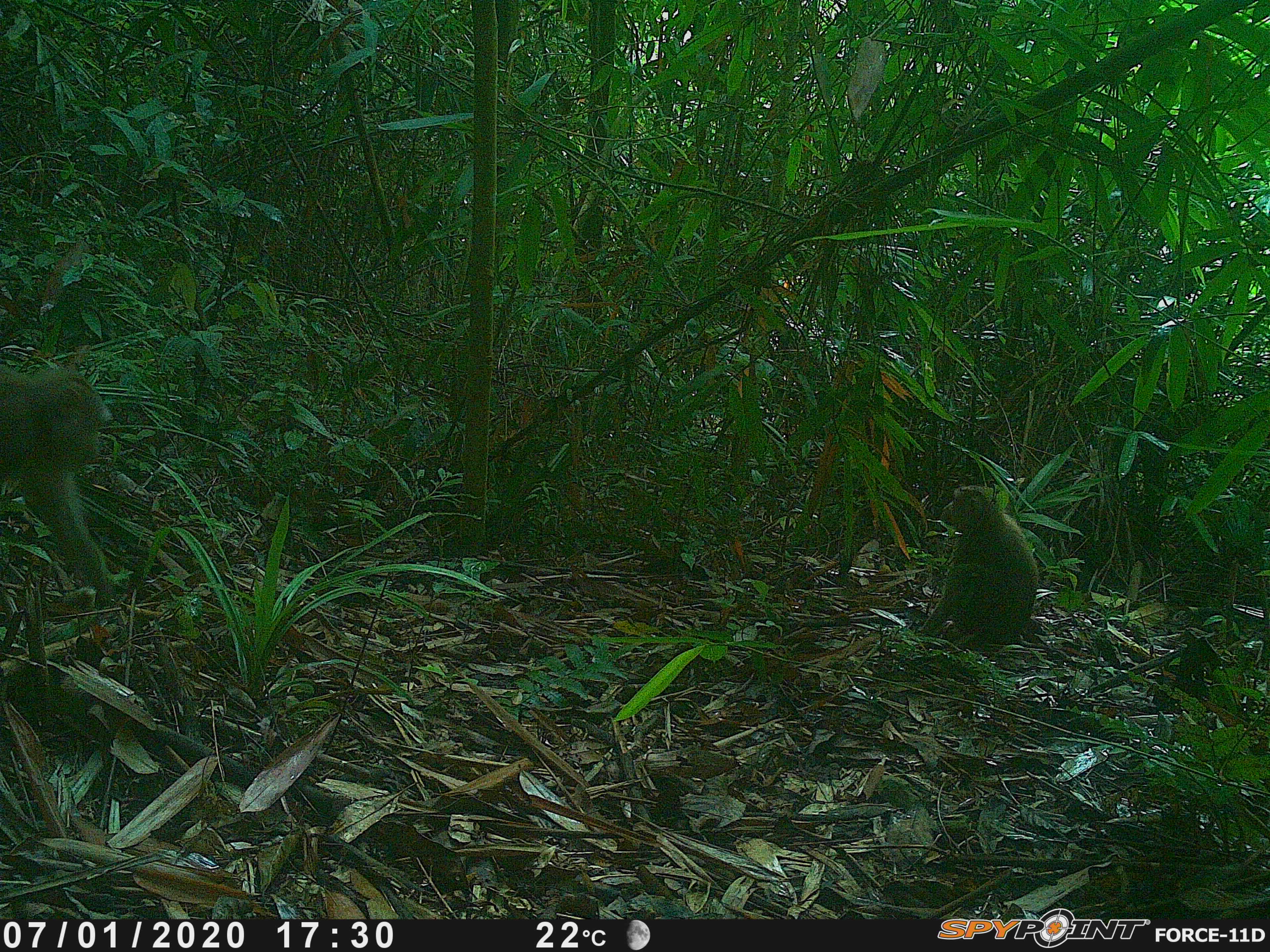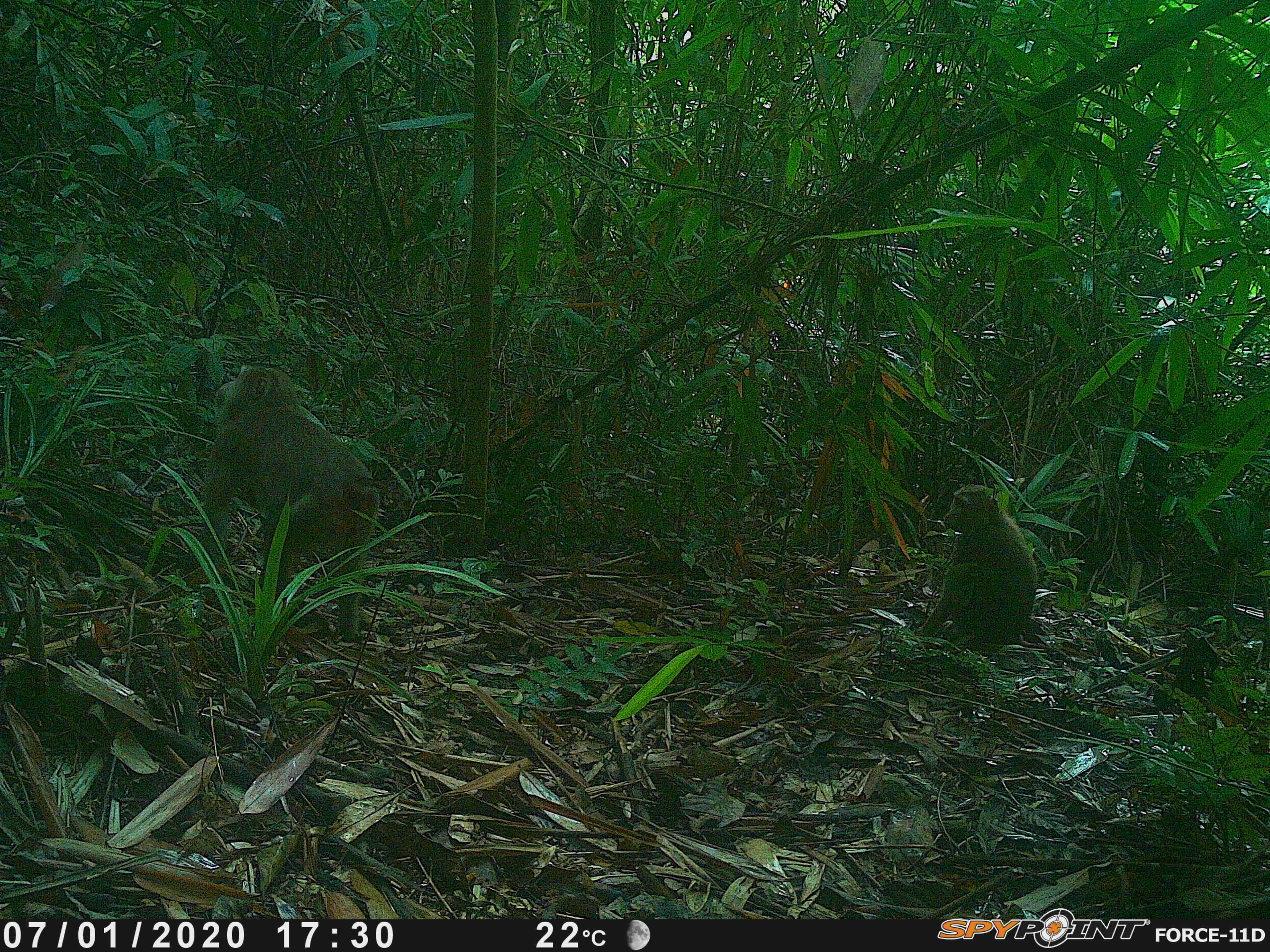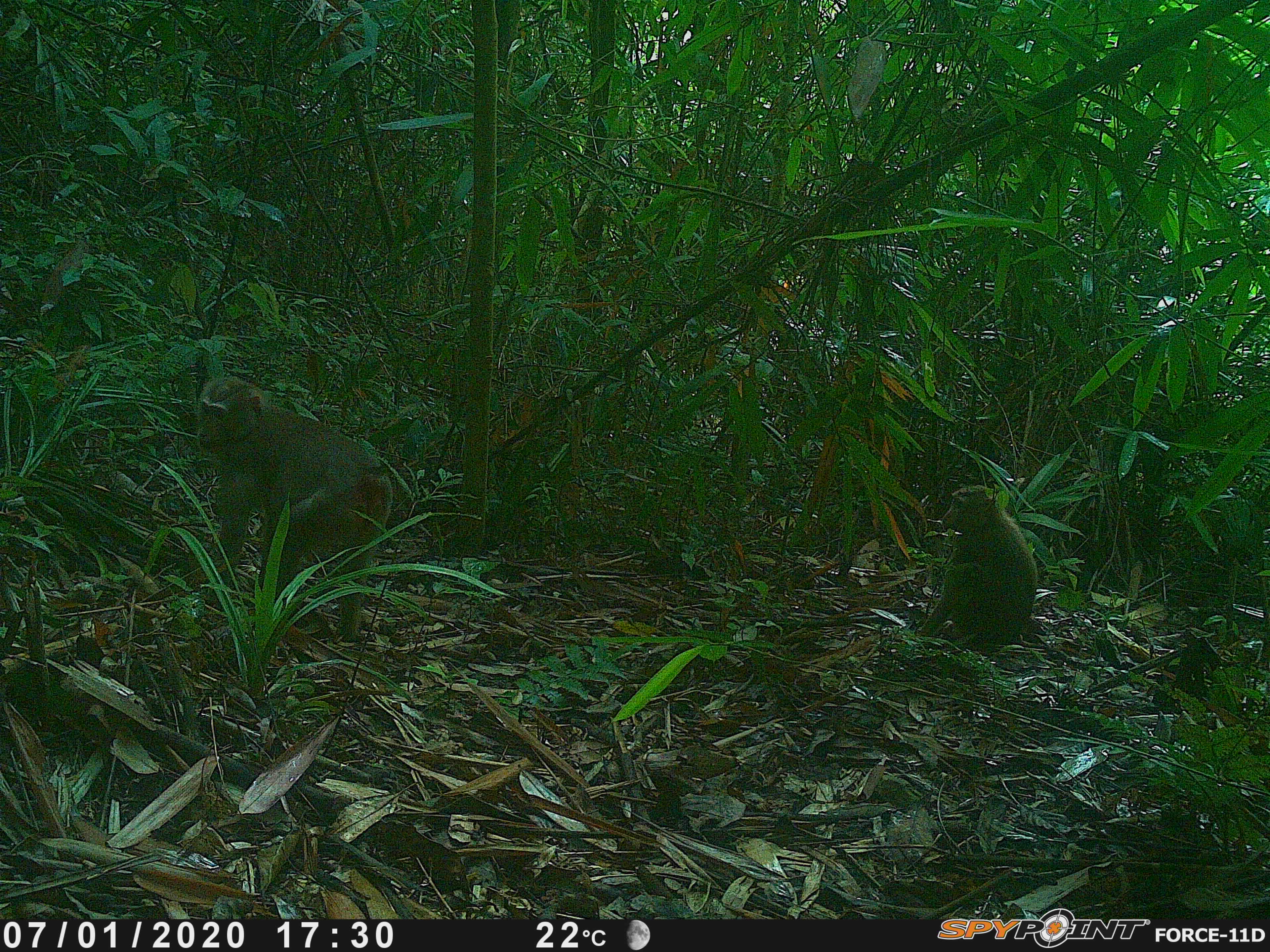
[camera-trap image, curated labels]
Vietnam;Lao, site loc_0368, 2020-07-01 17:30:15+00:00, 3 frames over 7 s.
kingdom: Animalia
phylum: Chordata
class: Mammalia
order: Primates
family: Cercopithecidae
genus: Macaca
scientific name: Macaca nemestrina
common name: pig-tailed macaque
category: pig tailed macaque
Pig tailed macaque (pig-tailed macaque) (Macaca nemestrina). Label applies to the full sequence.